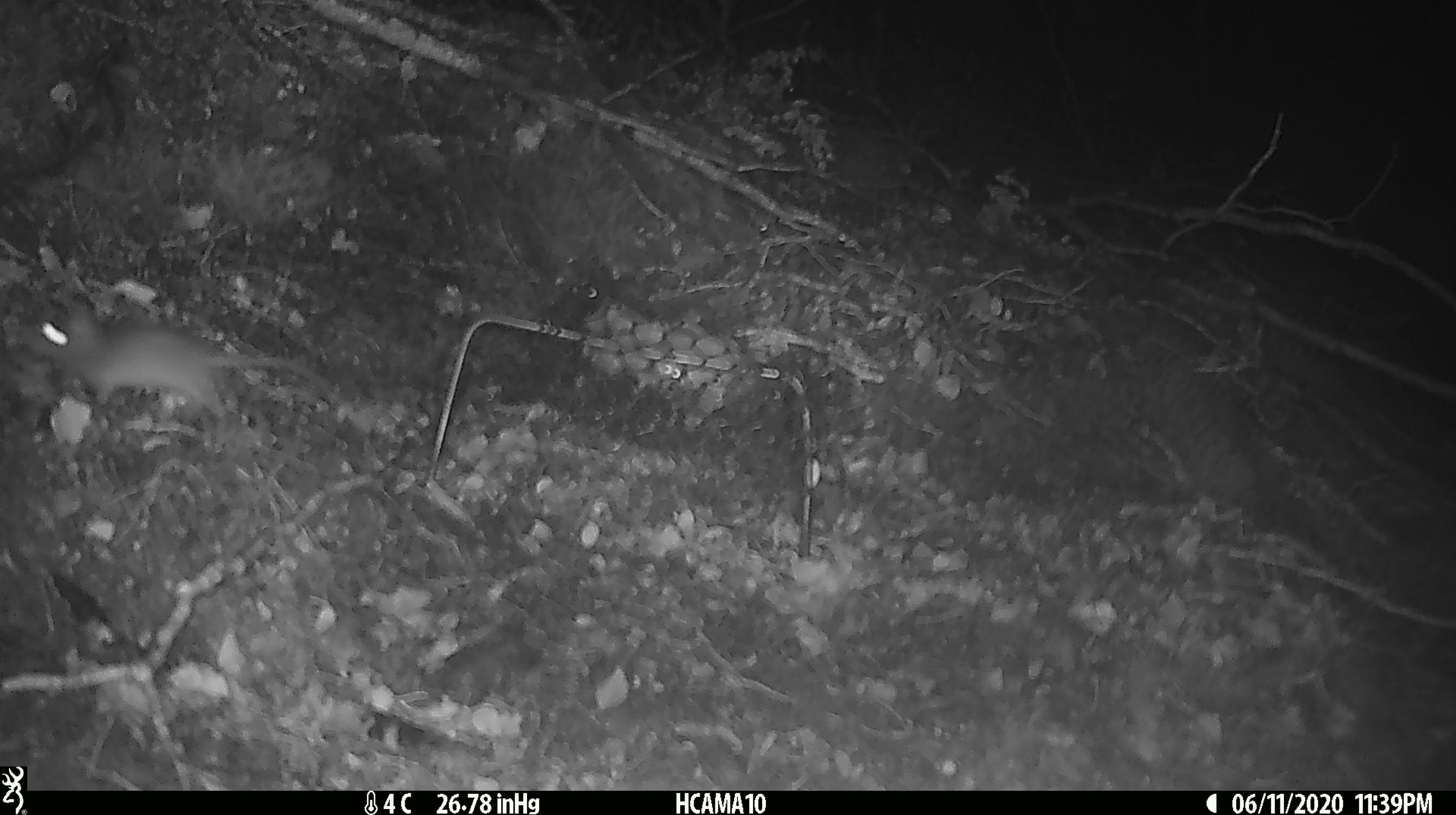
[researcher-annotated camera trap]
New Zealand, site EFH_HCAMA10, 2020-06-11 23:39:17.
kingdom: Animalia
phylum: Chordata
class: Mammalia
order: Rodentia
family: Muridae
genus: Mus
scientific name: Mus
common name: mouse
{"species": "mouse (Mus)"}